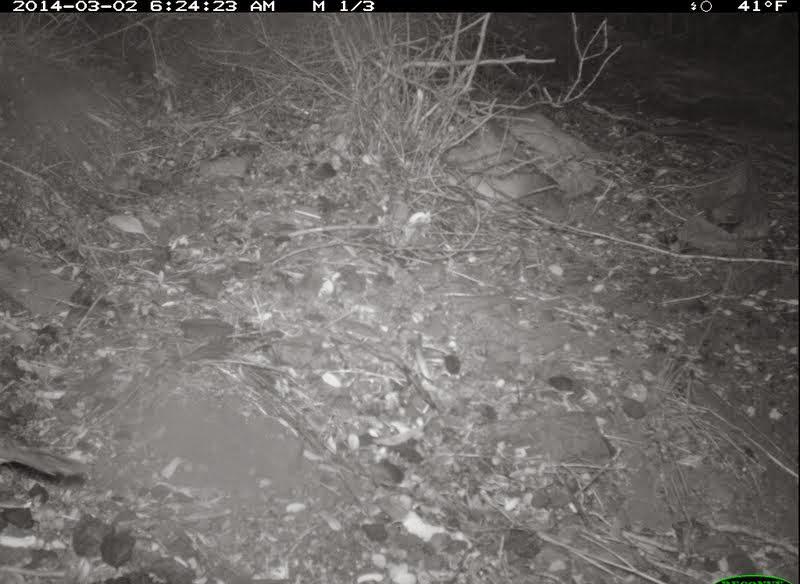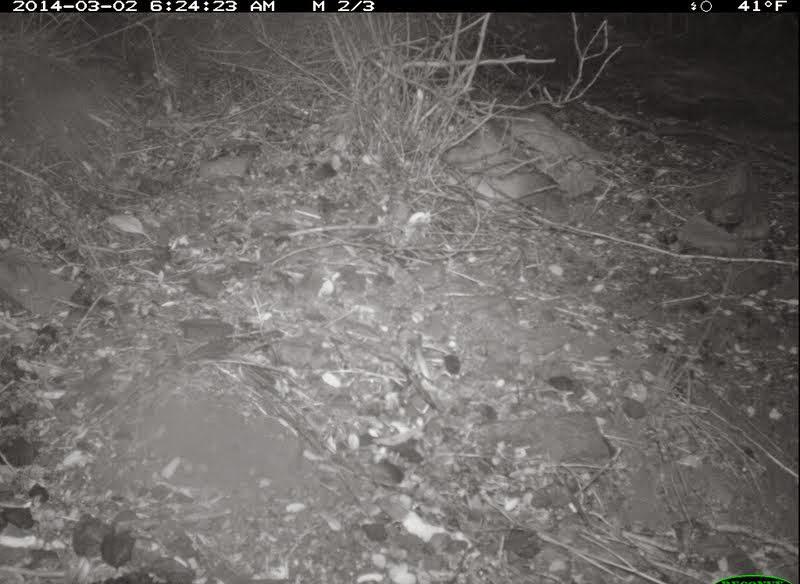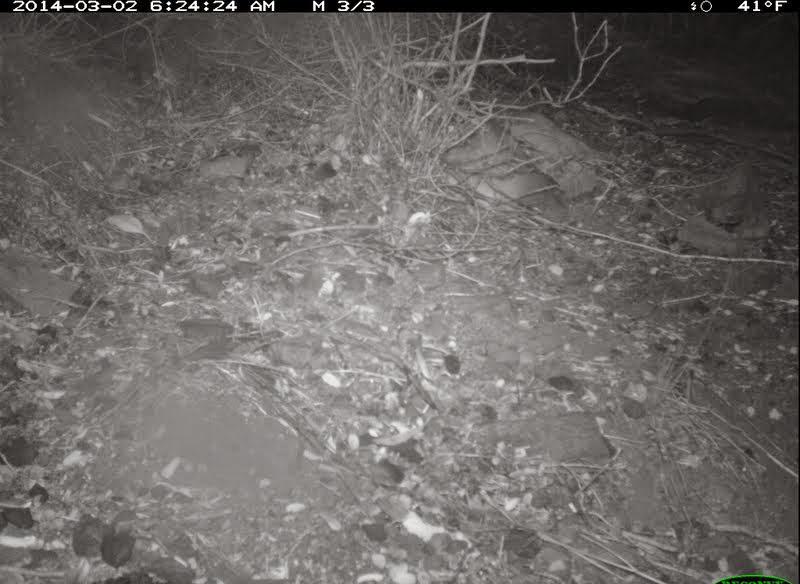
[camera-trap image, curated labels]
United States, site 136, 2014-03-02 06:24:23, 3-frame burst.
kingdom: Animalia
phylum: Chordata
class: Aves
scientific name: Aves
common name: bird